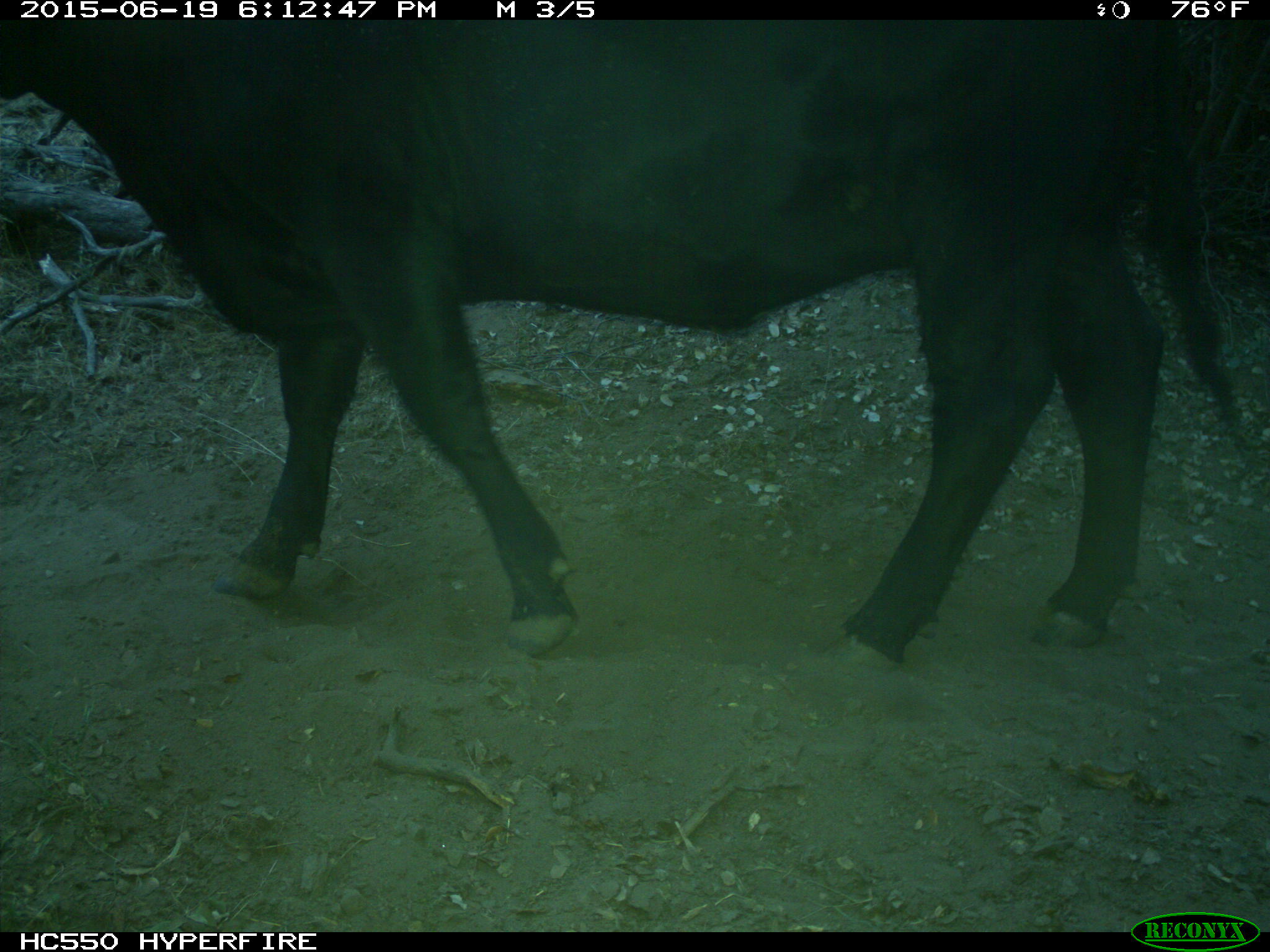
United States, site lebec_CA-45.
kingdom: Animalia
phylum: Chordata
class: Mammalia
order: Artiodactyla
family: Bovidae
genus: Bos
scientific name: Bos taurus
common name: domestic cow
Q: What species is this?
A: Bos taurus (domestic cow).